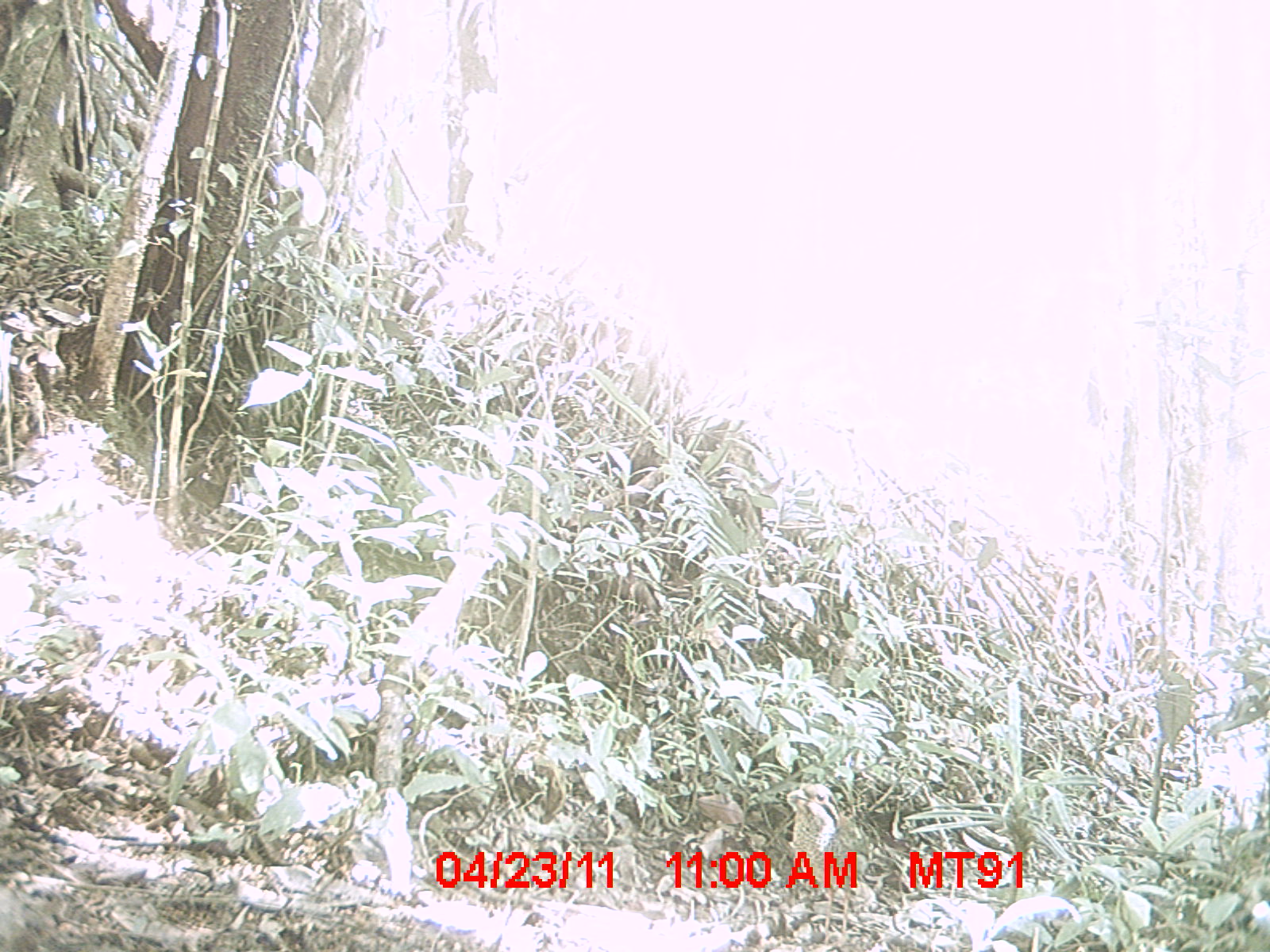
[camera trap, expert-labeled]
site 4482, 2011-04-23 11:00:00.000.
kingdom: Animalia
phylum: Chordata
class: Aves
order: Coraciiformes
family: Brachypteraciidae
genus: Brachypteracias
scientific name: Brachypteracias squamiger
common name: scaly ground roller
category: geobiastes squamiger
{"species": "geobiastes squamiger (scaly ground roller) (Brachypteracias squamiger)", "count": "1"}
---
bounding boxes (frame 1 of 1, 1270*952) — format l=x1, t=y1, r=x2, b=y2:
geobiastes squamiger: l=781, t=777, r=879, b=948